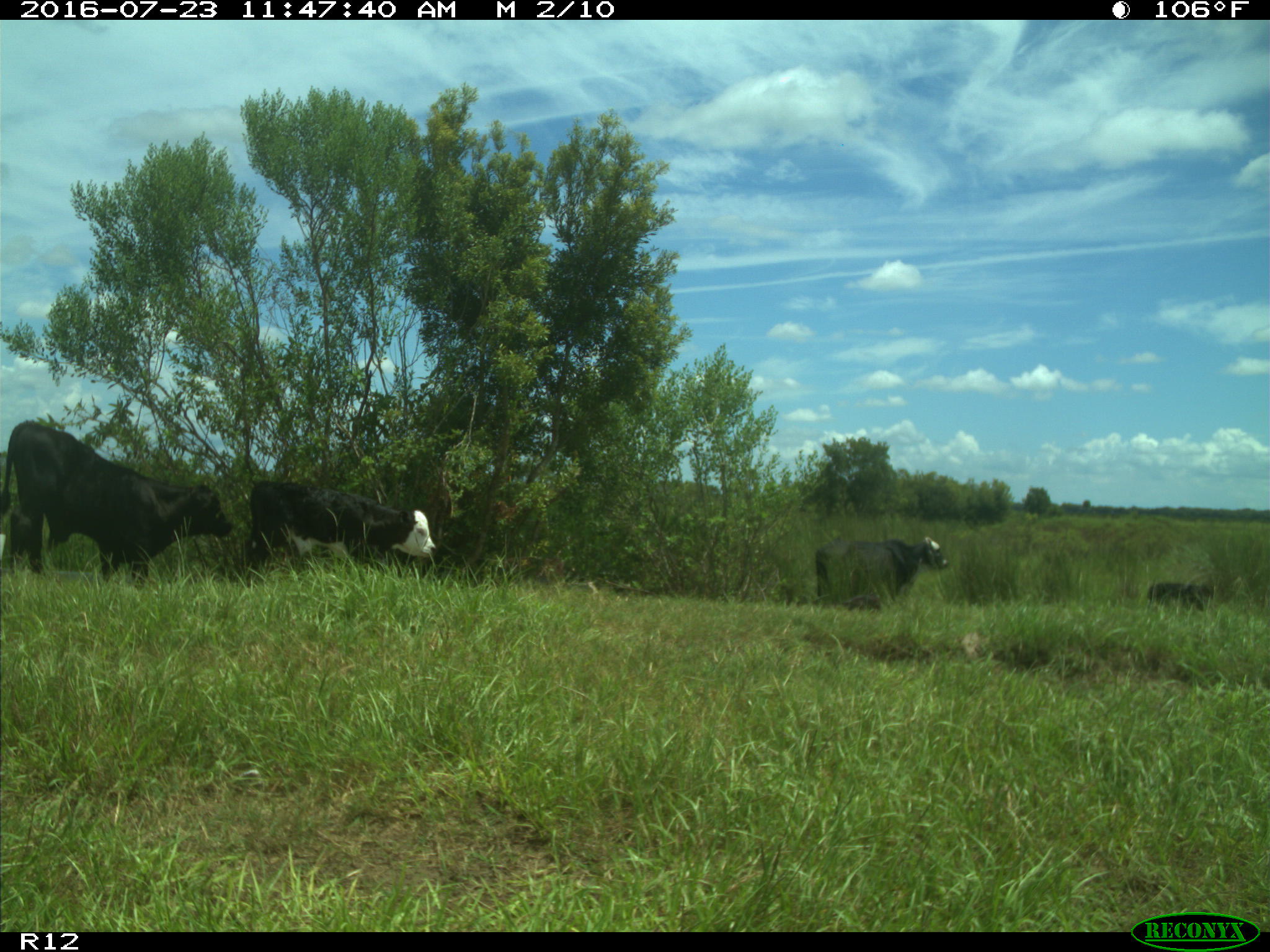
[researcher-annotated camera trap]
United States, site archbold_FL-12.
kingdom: Animalia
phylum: Chordata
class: Mammalia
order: Artiodactyla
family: Bovidae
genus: Bos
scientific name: Bos taurus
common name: domestic cow